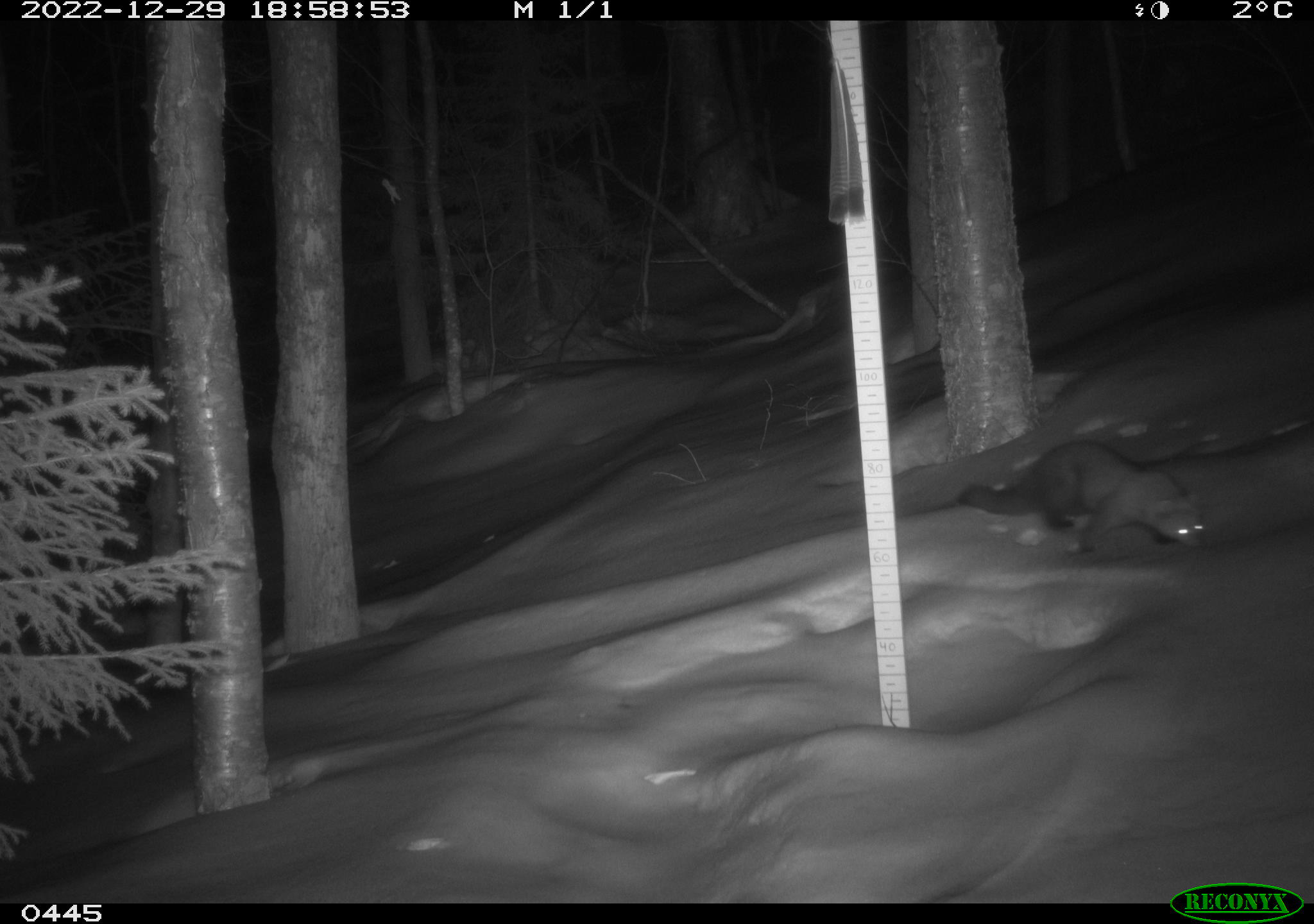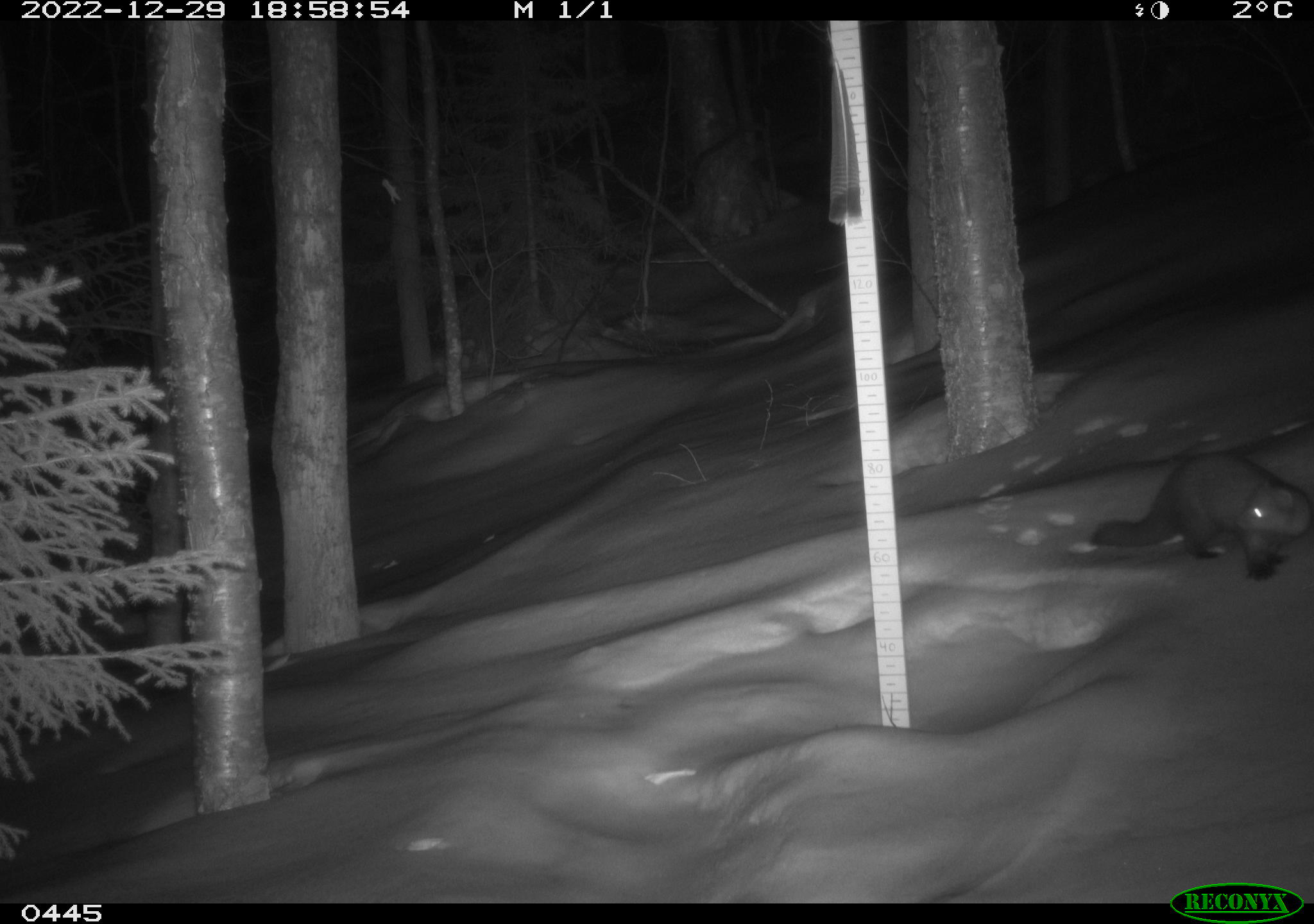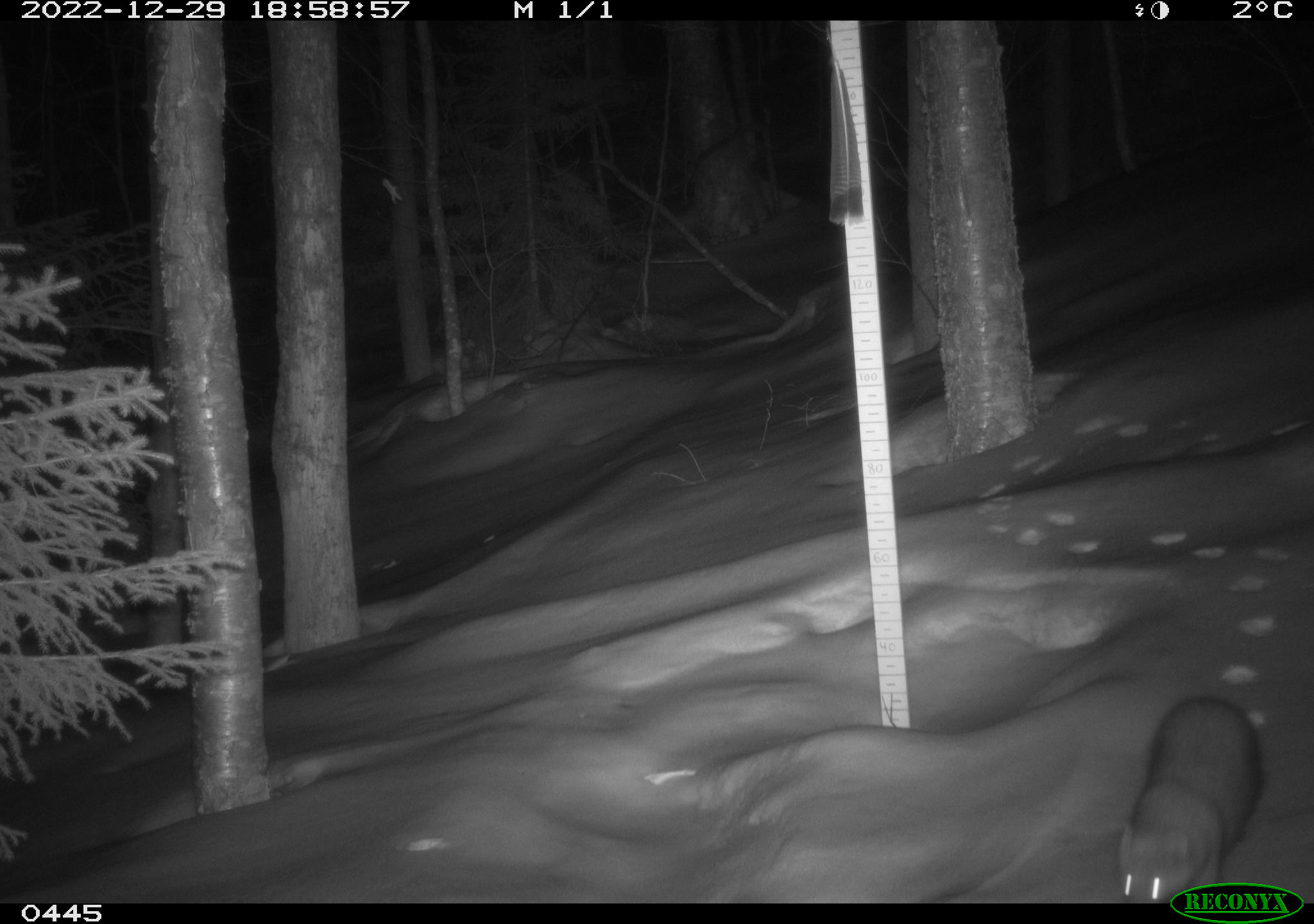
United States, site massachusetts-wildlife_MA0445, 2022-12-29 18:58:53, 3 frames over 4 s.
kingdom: Animalia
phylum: Chordata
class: Mammalia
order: Carnivora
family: Mustelidae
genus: Pekania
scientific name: Pekania pennanti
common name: fisher